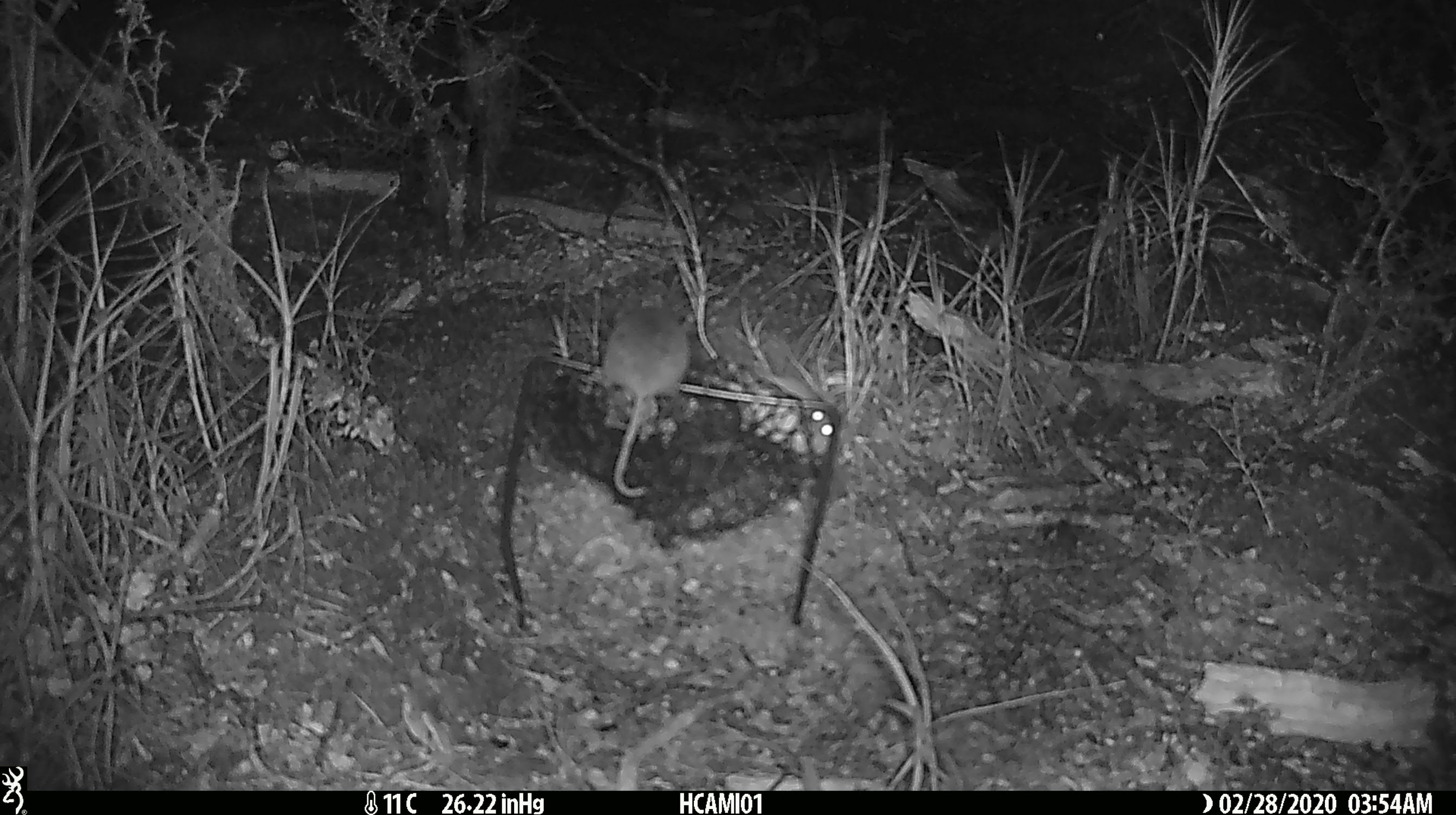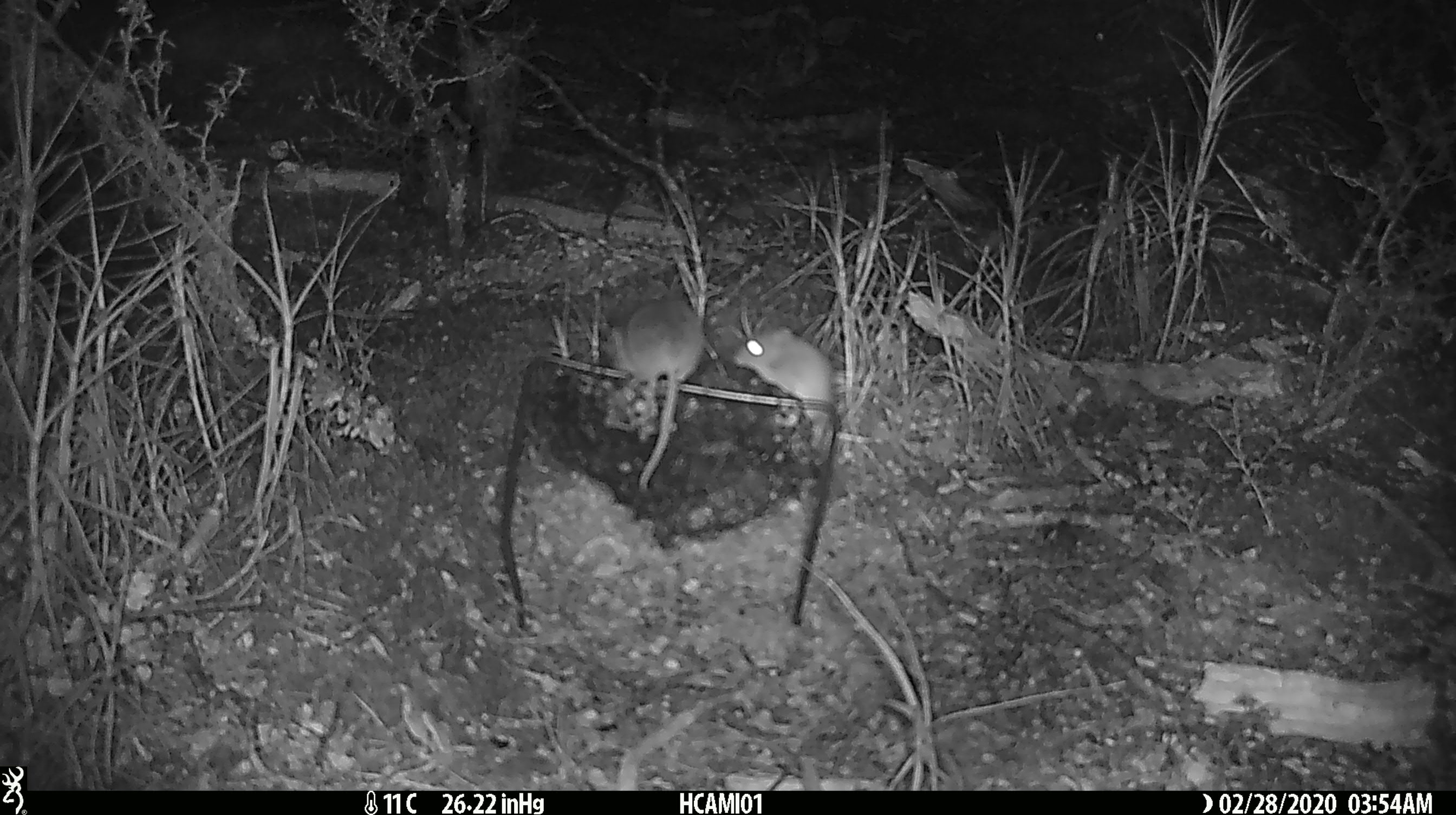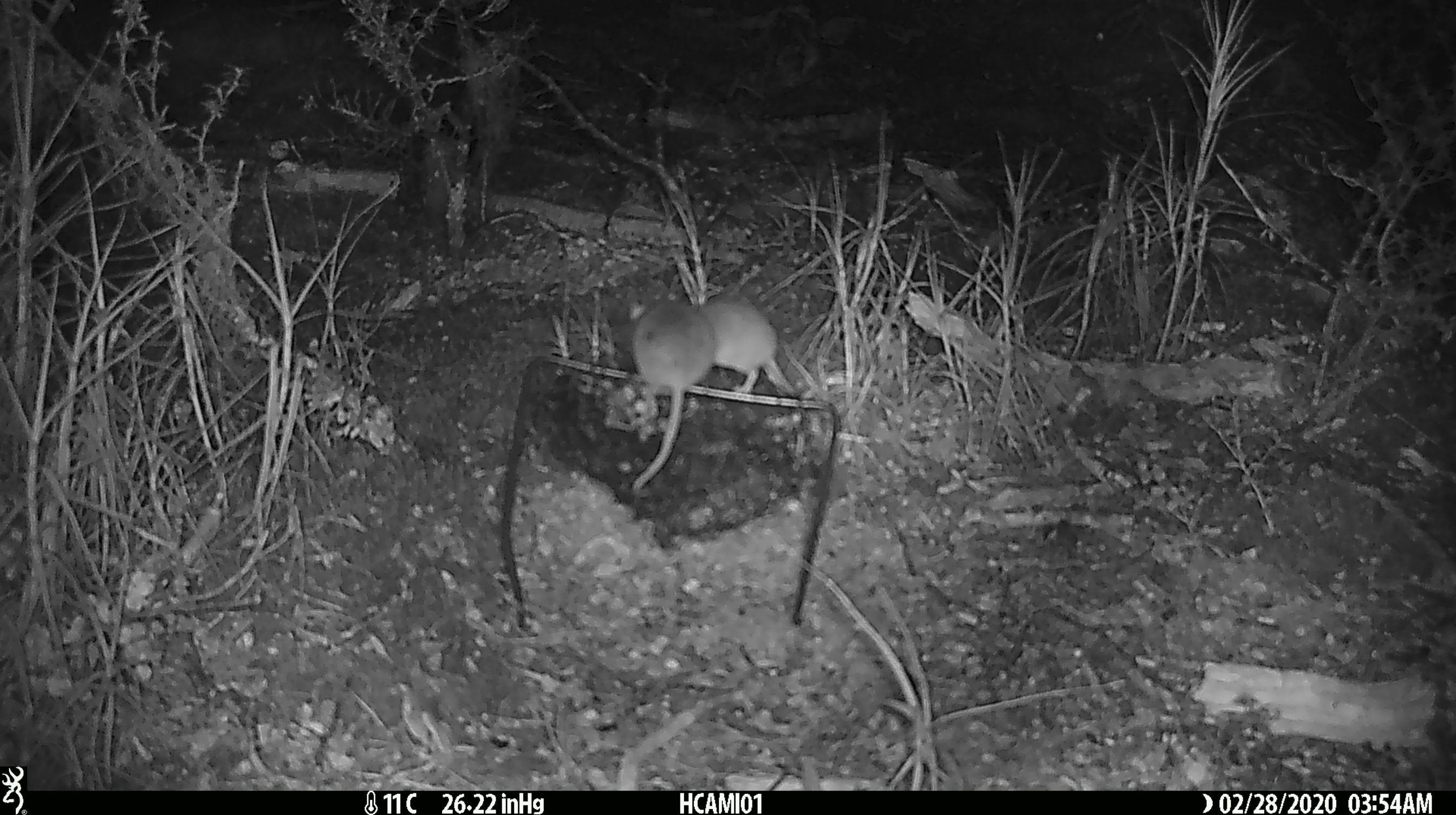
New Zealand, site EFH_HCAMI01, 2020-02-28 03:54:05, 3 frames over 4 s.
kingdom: Animalia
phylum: Chordata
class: Mammalia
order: Rodentia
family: Muridae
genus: Mus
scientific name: Mus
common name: mouse